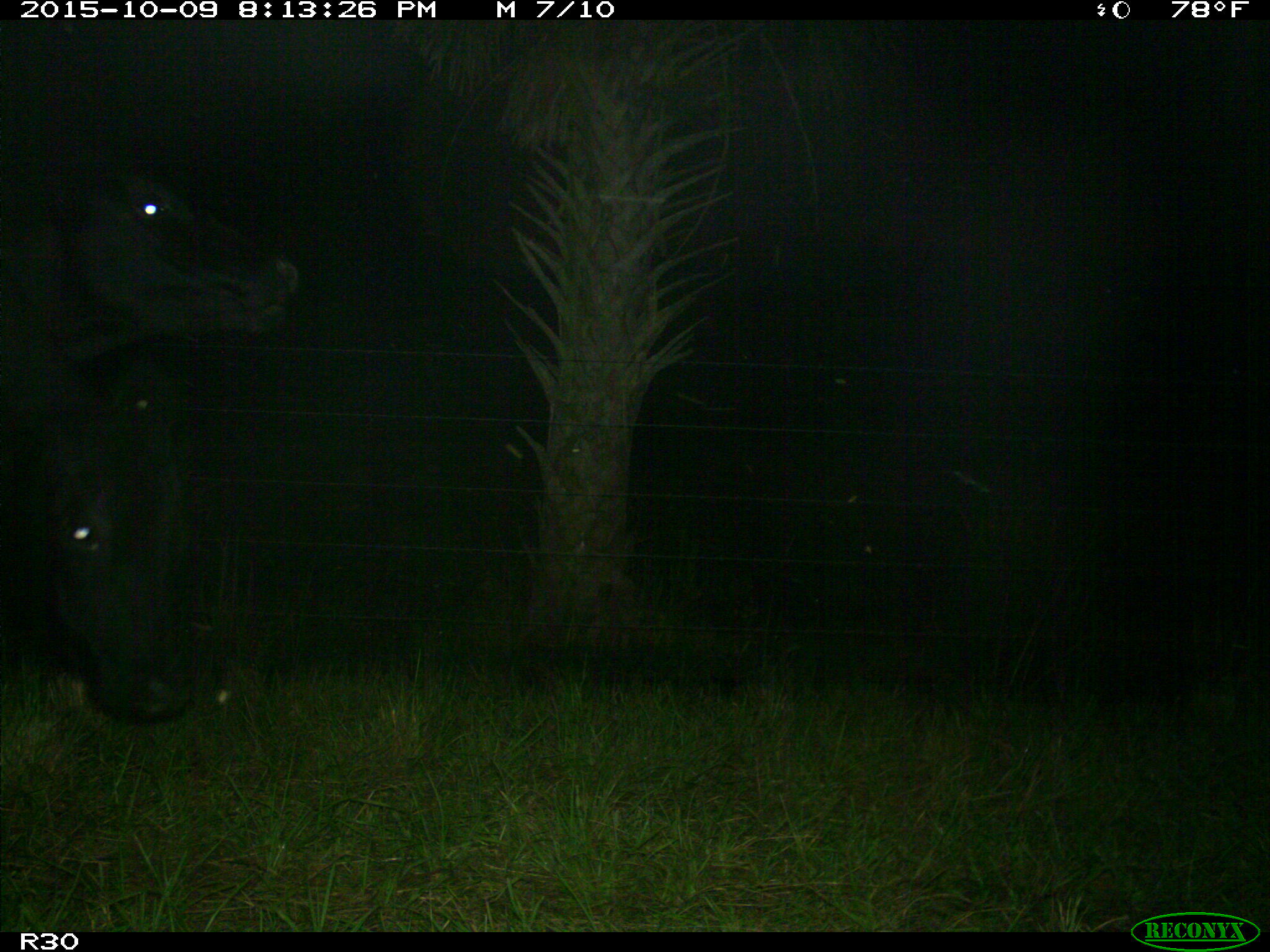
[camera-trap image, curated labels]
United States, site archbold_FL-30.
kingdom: Animalia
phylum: Chordata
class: Mammalia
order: Artiodactyla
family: Bovidae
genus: Bos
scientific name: Bos taurus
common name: domestic cow